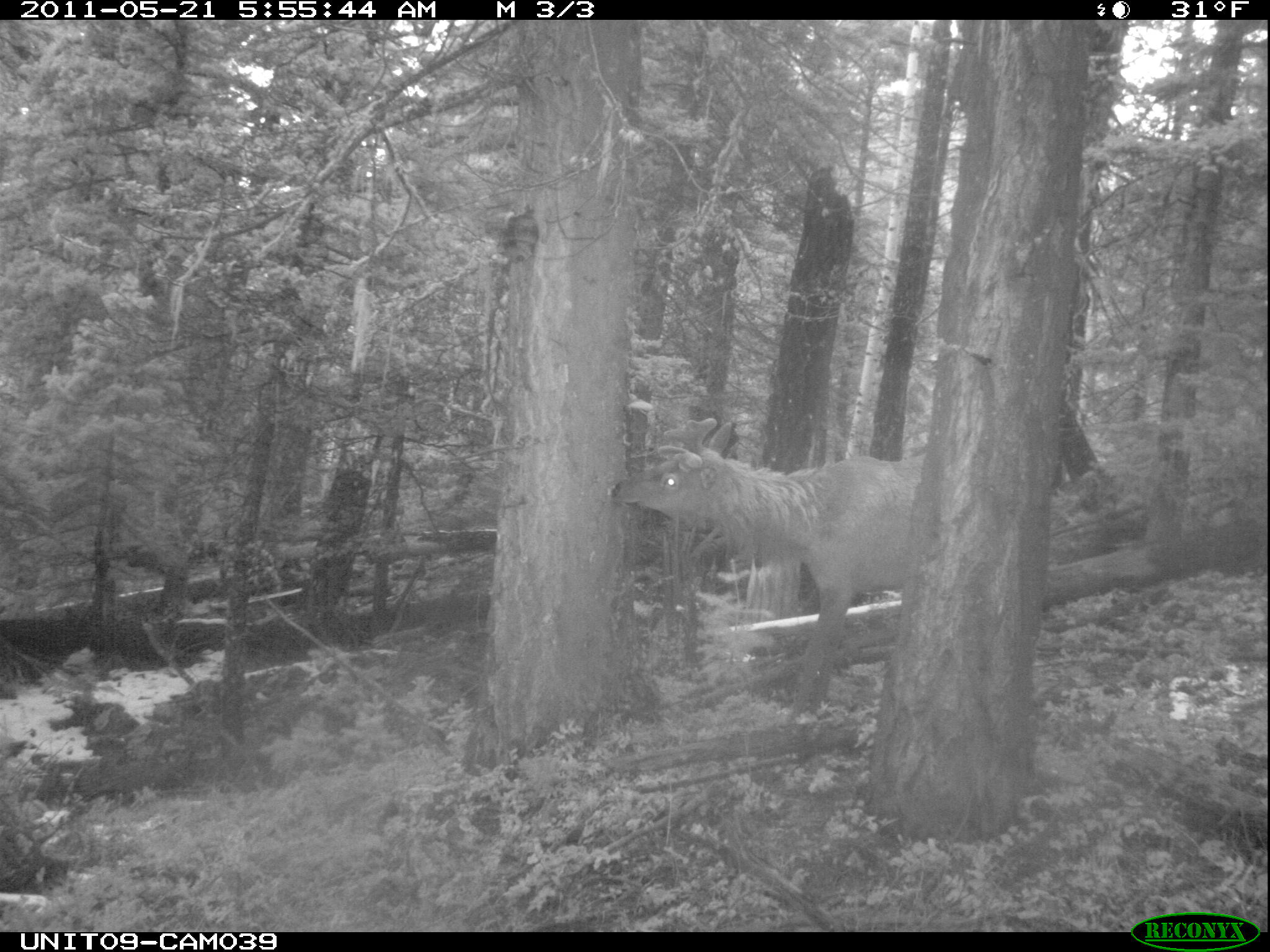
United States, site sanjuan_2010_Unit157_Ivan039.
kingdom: Animalia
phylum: Chordata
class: Mammalia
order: Artiodactyla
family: Cervidae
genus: Cervus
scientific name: Cervus elaphus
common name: red deer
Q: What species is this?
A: Cervus elaphus (red deer).